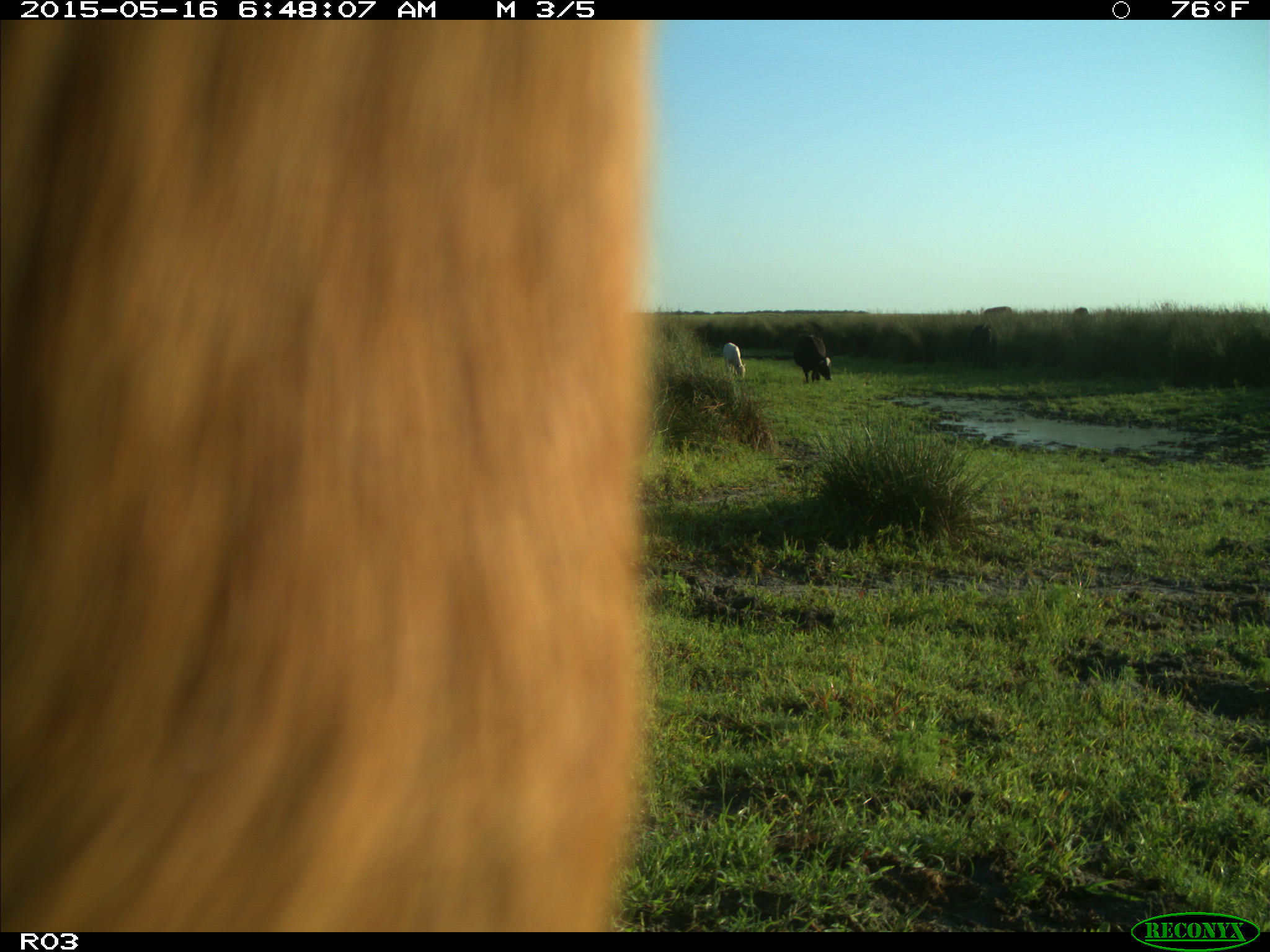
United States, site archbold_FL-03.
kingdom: Animalia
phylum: Chordata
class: Mammalia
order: Artiodactyla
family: Bovidae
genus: Bos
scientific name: Bos taurus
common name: domestic cow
Bos taurus (domestic cow).